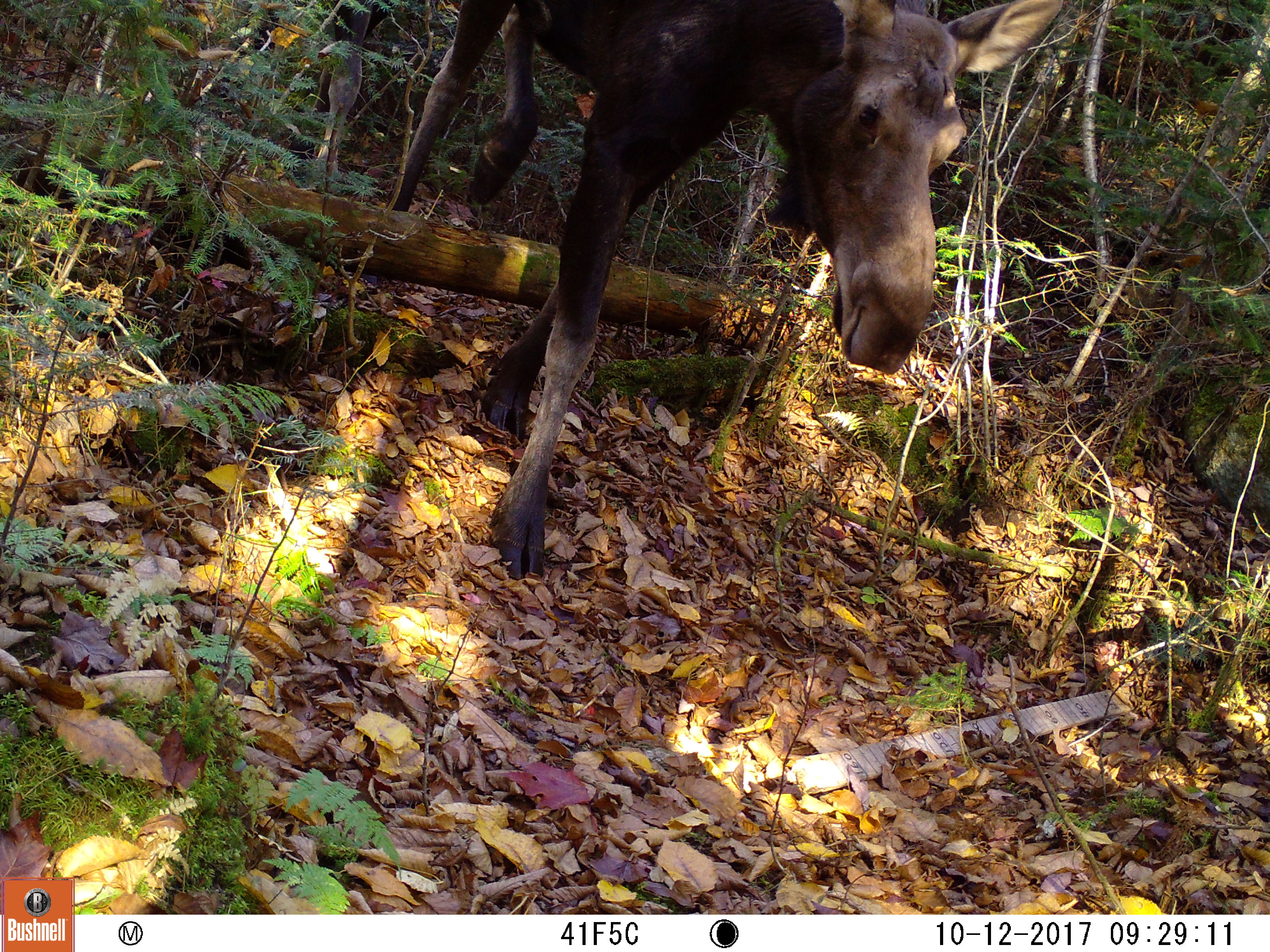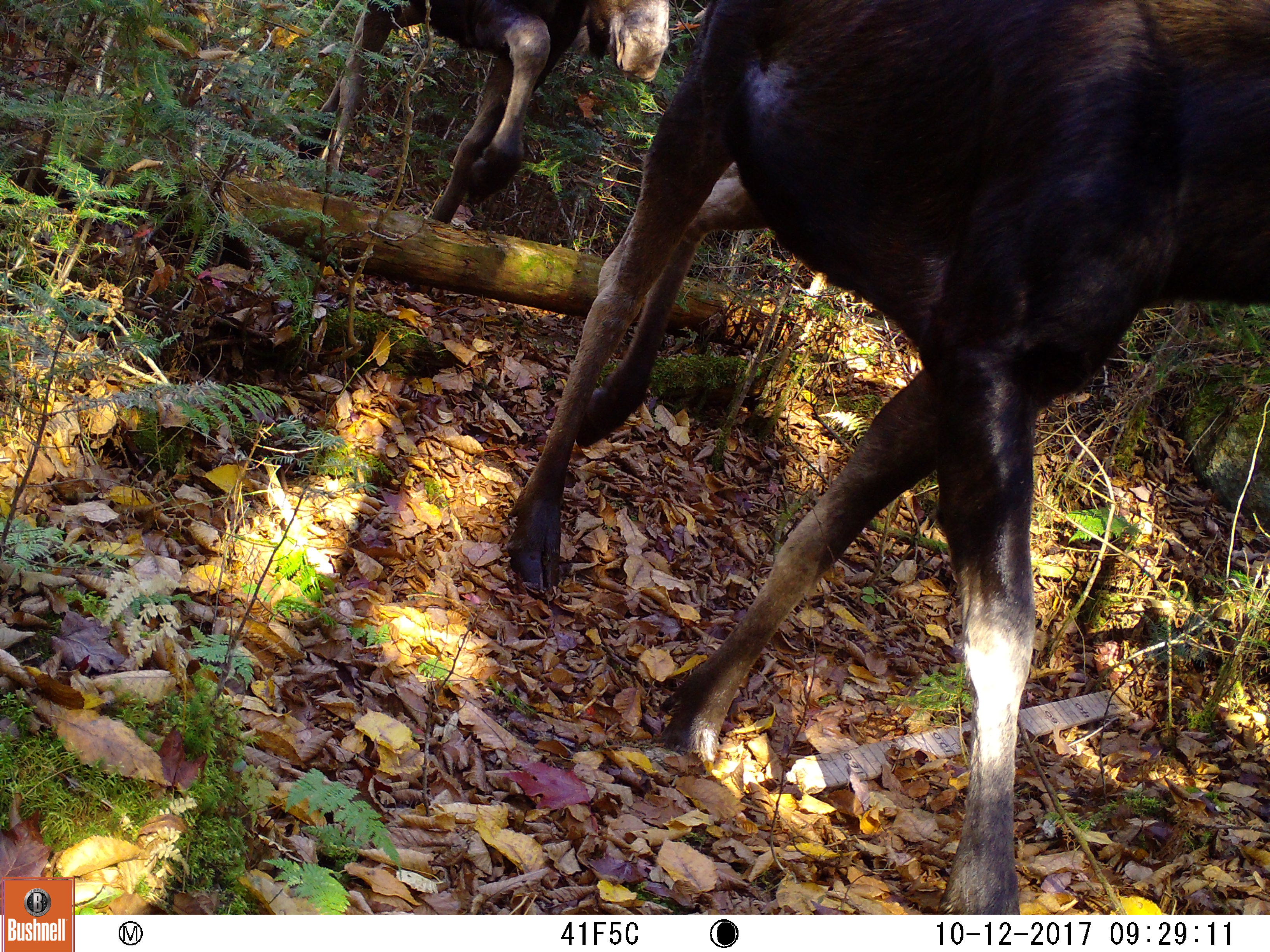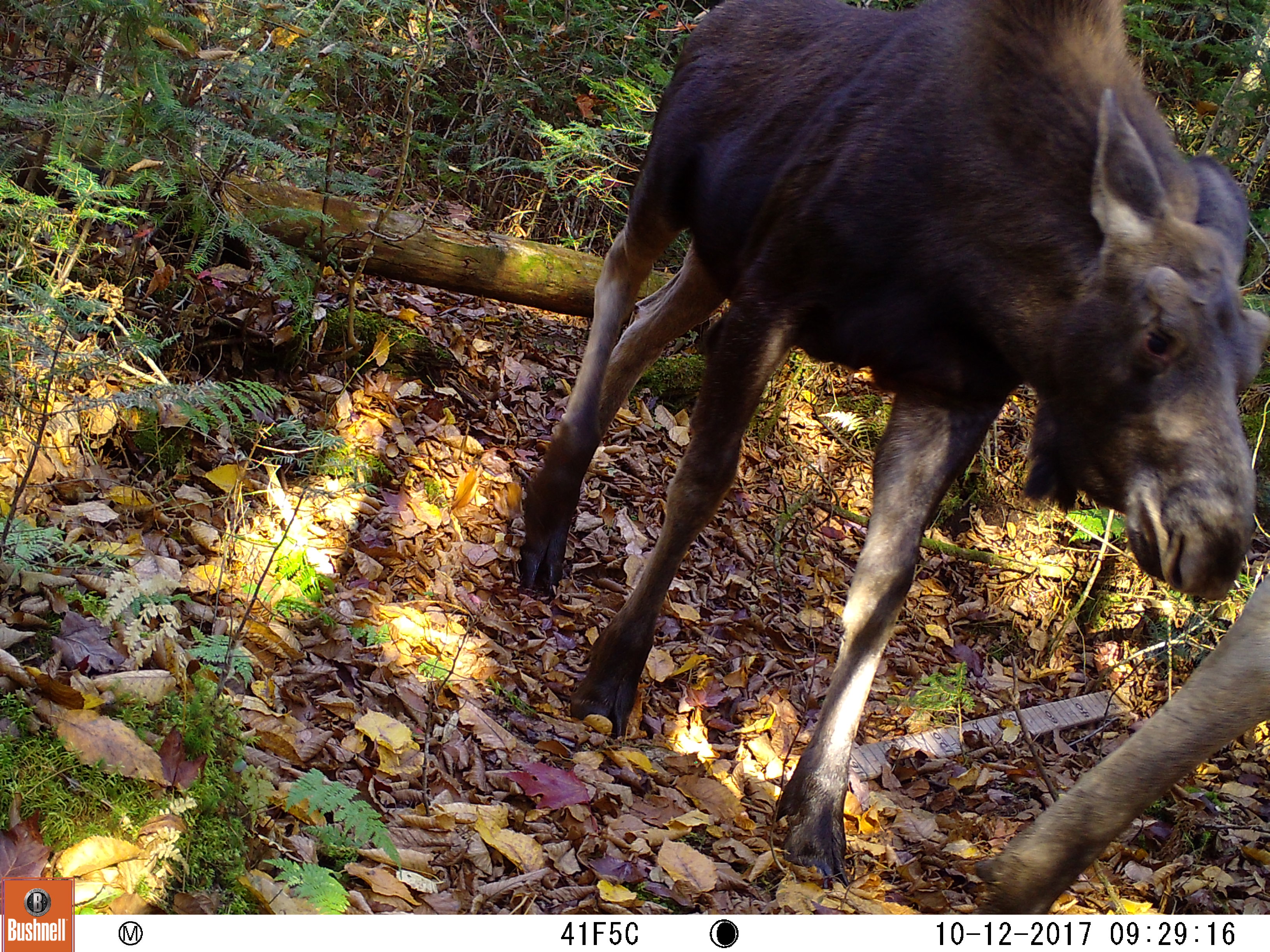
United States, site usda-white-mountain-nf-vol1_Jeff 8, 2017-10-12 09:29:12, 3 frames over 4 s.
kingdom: Animalia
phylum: Chordata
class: Mammalia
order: Artiodactyla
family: Cervidae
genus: Alces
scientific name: Alces alces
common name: moose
Moose (Alces alces).